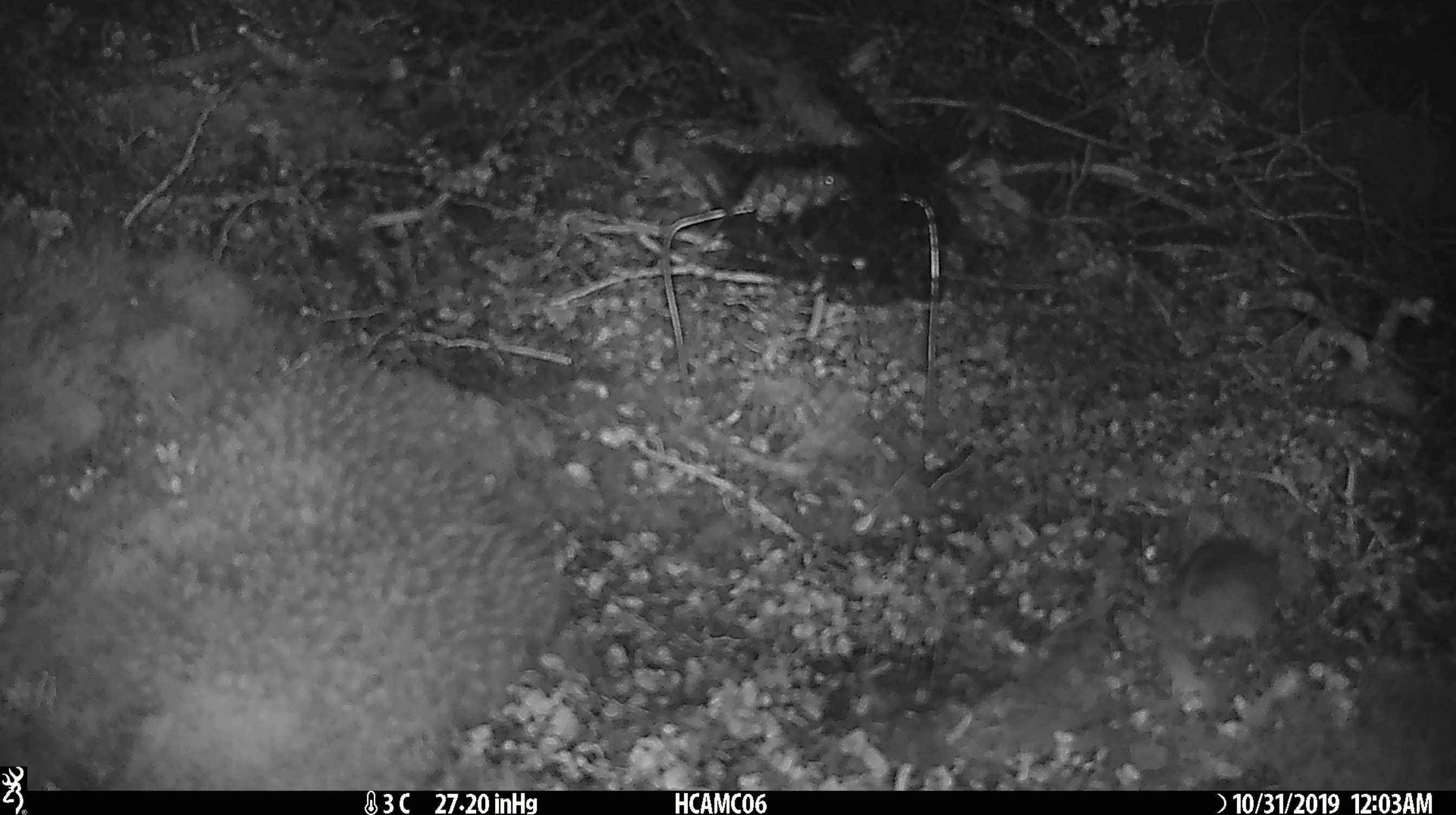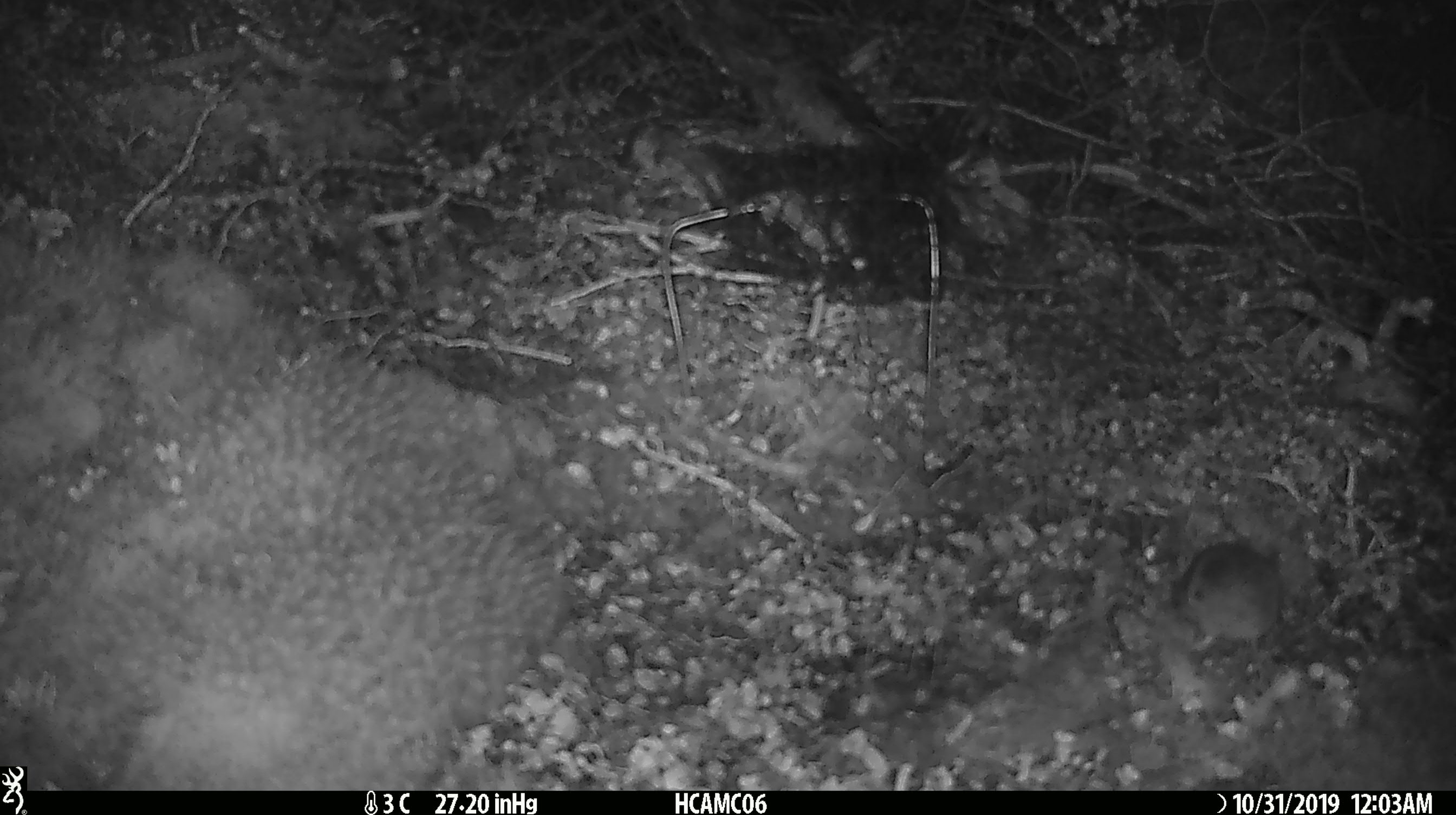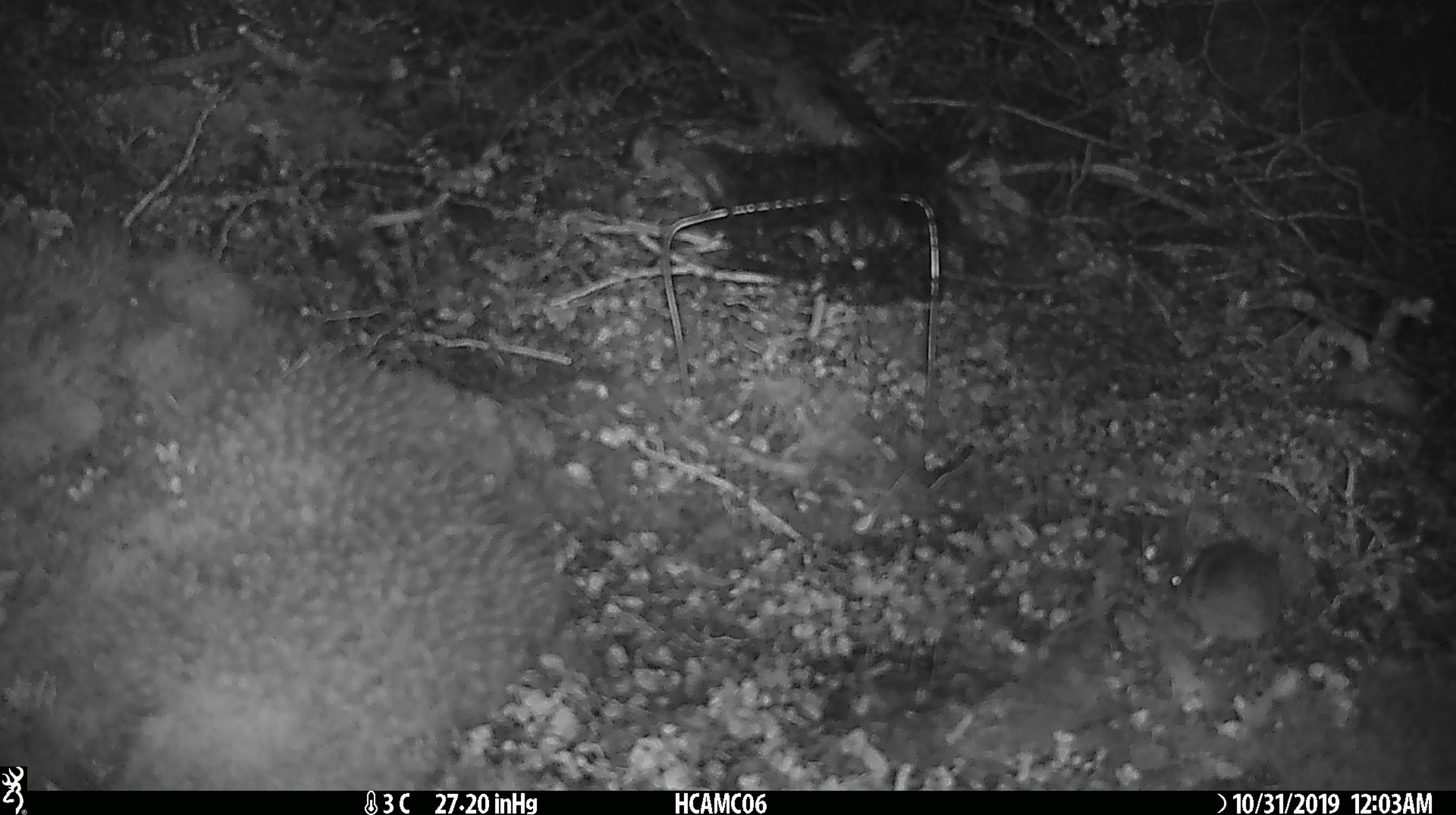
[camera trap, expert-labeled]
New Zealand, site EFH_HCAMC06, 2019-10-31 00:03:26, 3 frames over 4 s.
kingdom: Animalia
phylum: Chordata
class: Mammalia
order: Rodentia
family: Muridae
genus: Mus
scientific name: Mus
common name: mouse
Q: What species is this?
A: Mouse (Mus).